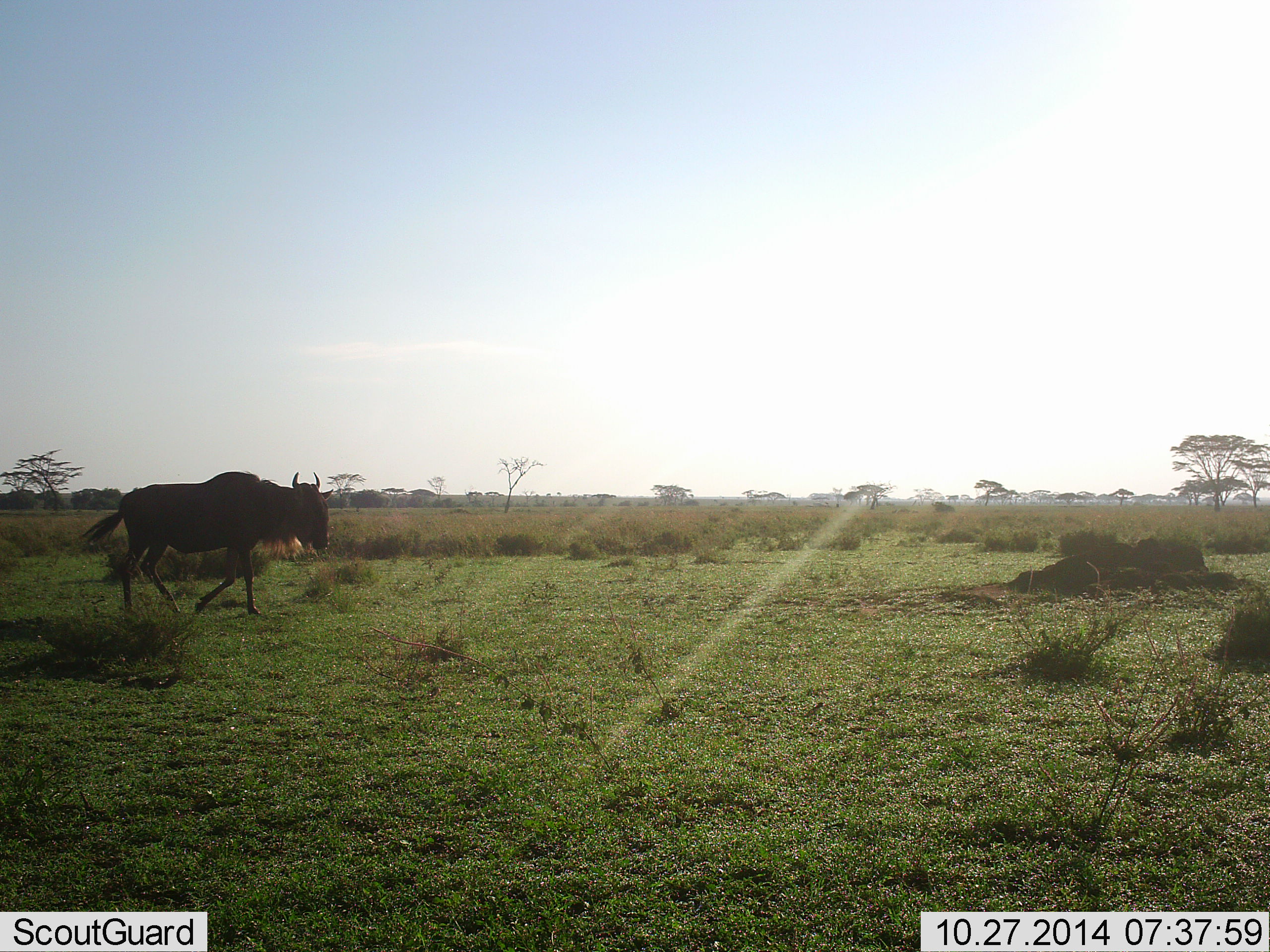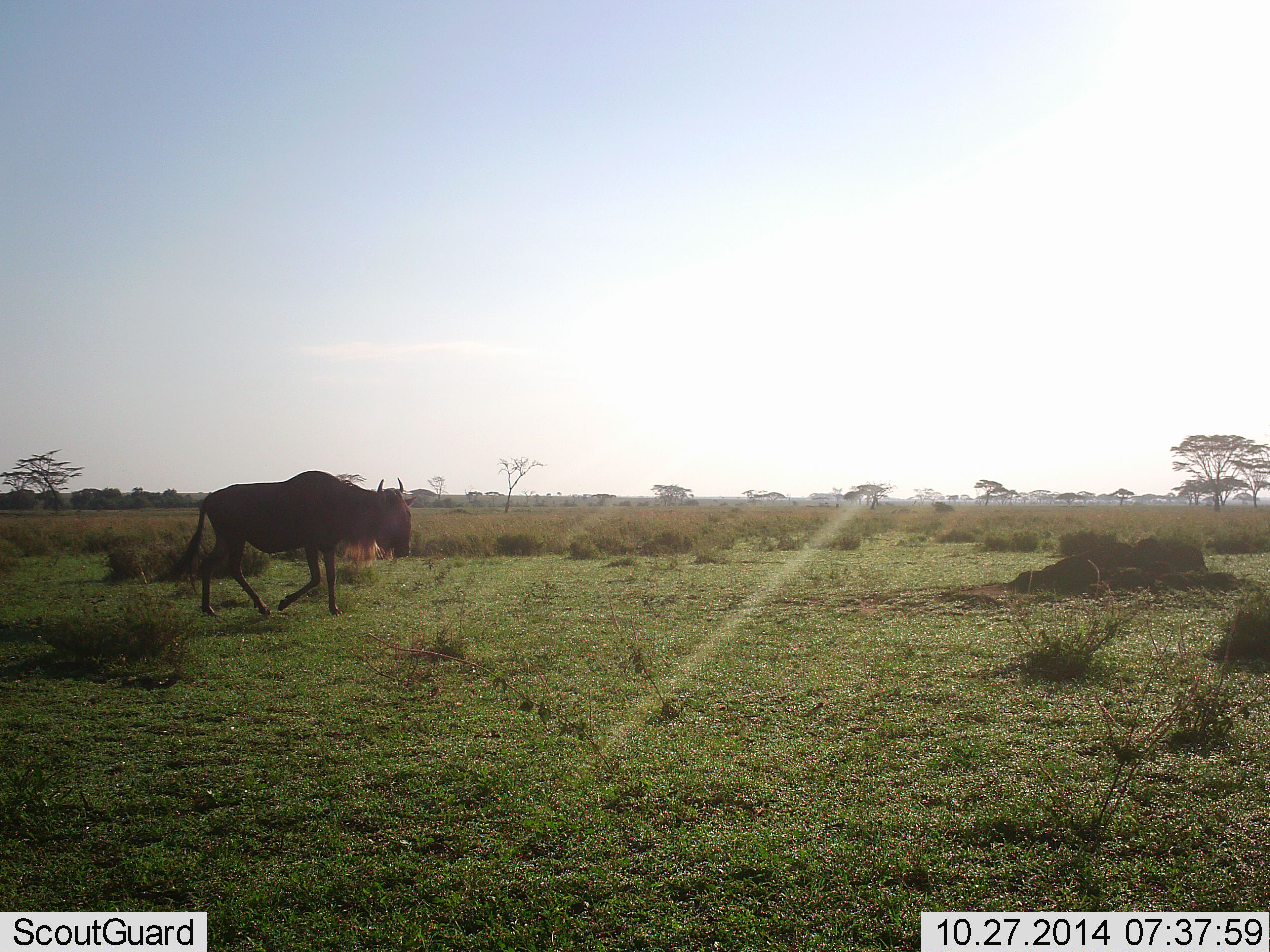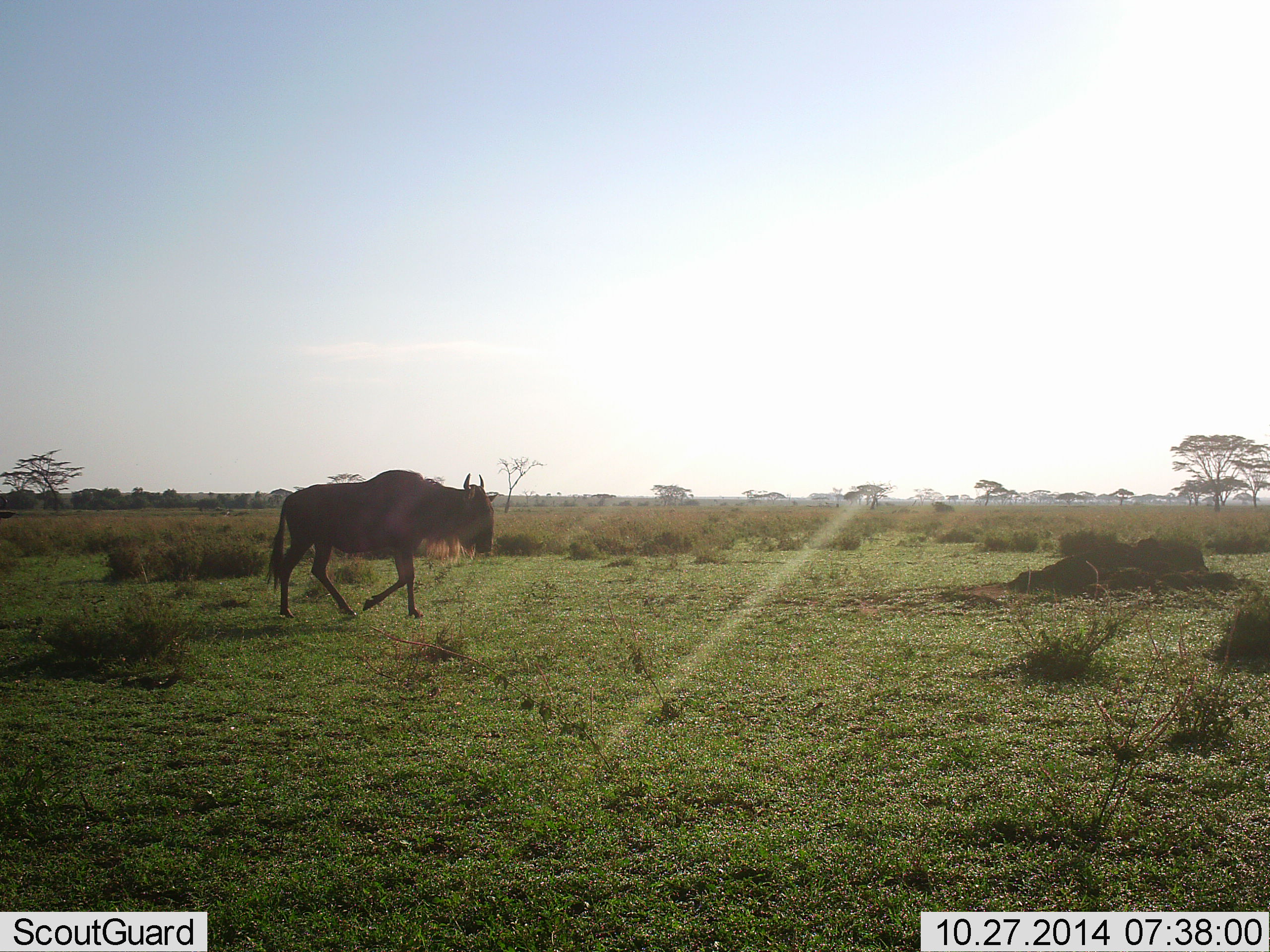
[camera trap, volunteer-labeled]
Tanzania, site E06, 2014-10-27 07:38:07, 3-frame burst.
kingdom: Animalia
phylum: Chordata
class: Mammalia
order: Artiodactyla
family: Bovidae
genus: Connochaetes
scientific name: Connochaetes taurinus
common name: blue wildebeest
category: wildebeest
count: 1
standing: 10%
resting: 0%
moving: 100%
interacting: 0%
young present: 0%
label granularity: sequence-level